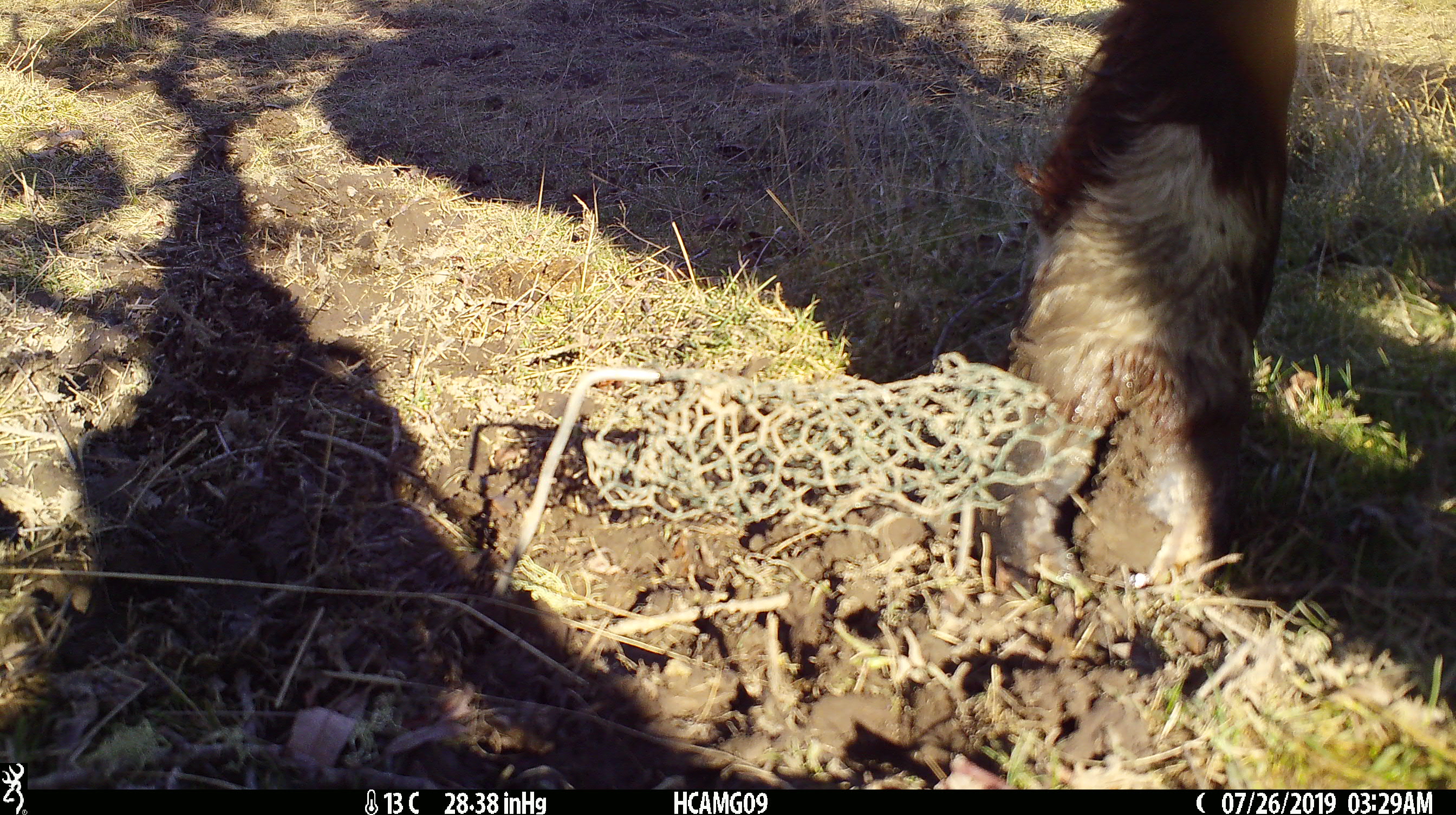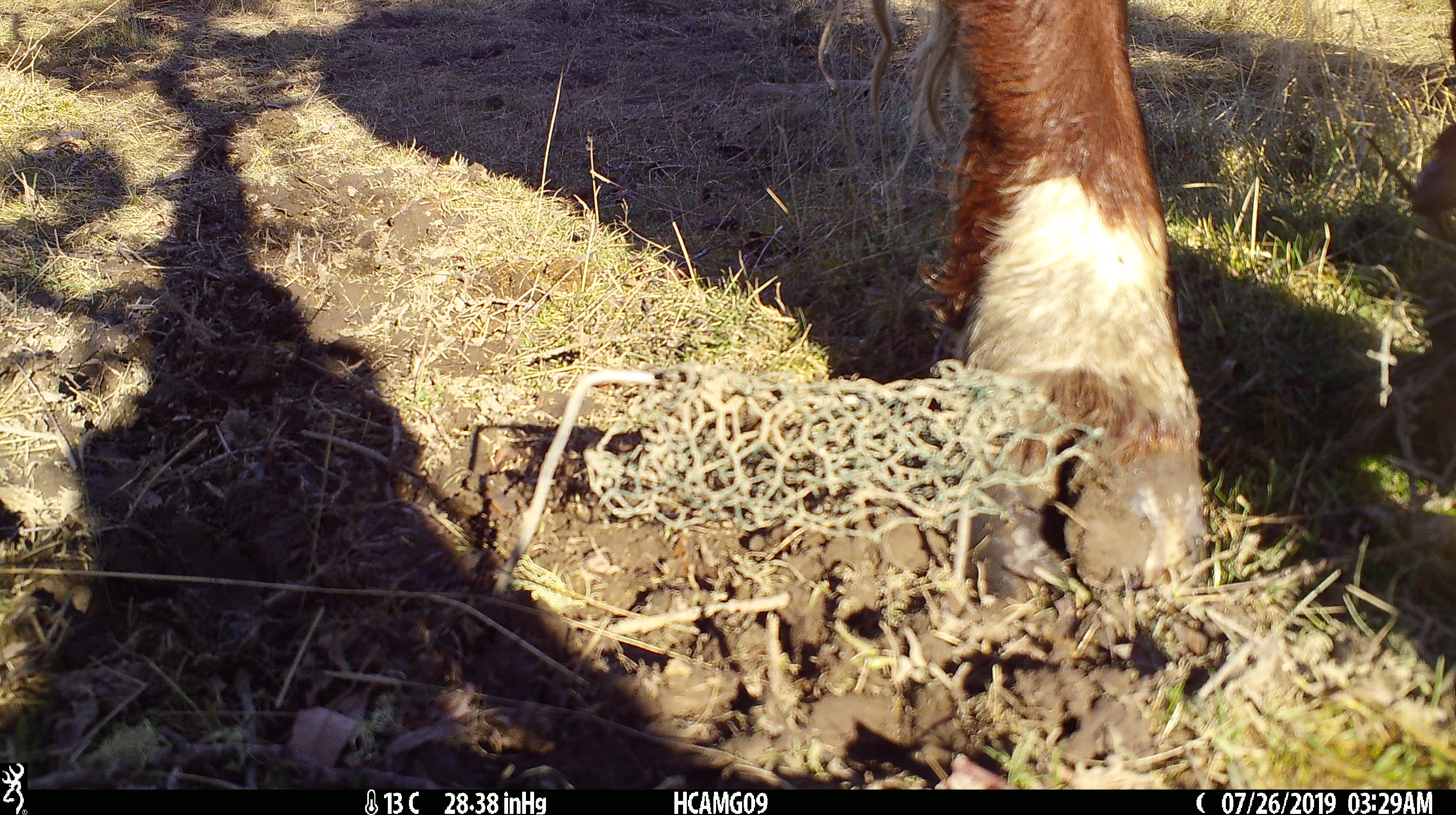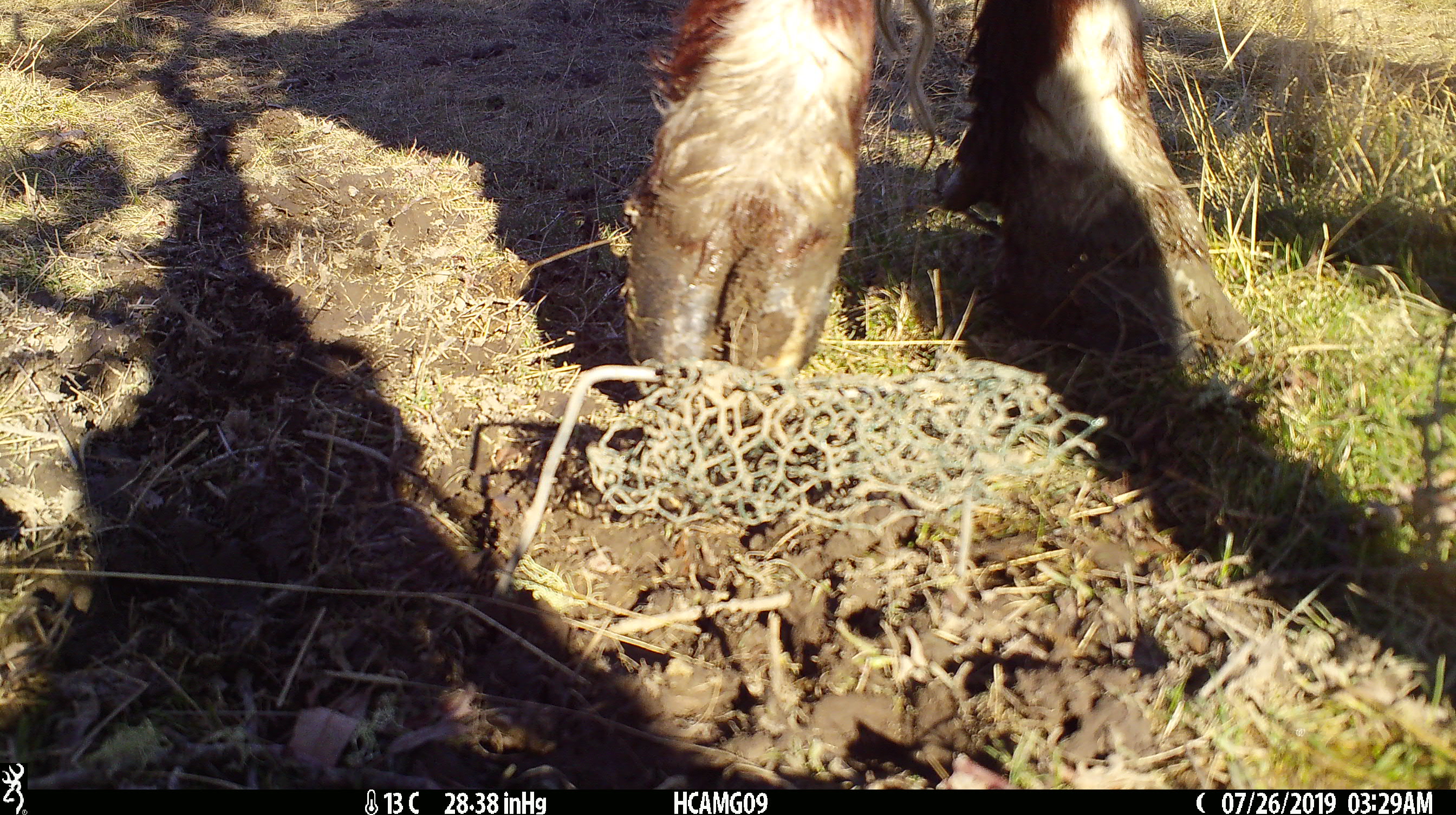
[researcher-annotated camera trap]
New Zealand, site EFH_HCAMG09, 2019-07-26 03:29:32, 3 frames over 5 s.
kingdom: Animalia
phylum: Chordata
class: Mammalia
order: Artiodactyla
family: Bovidae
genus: Bos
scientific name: Bos taurus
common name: domestic cow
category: cow